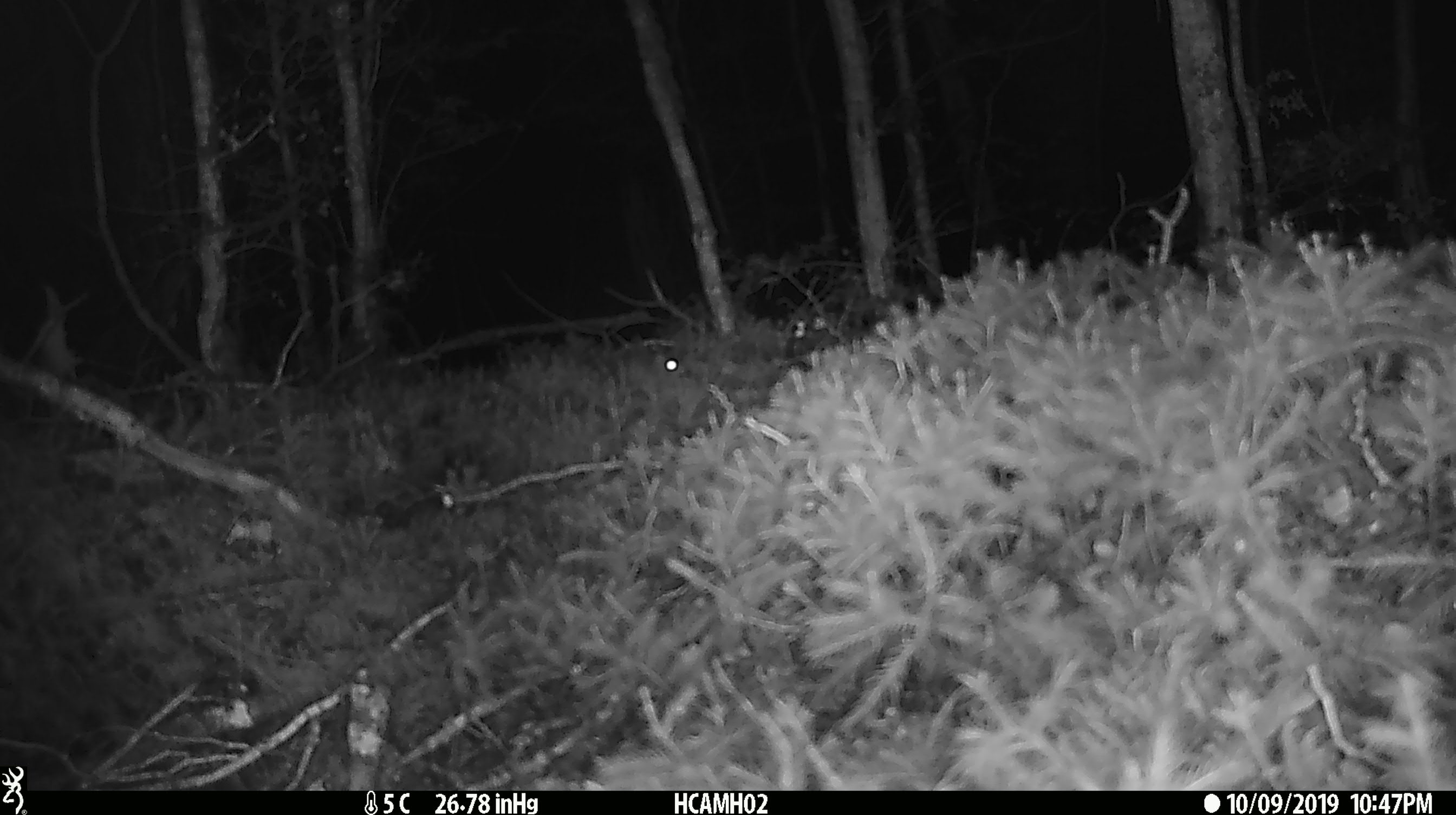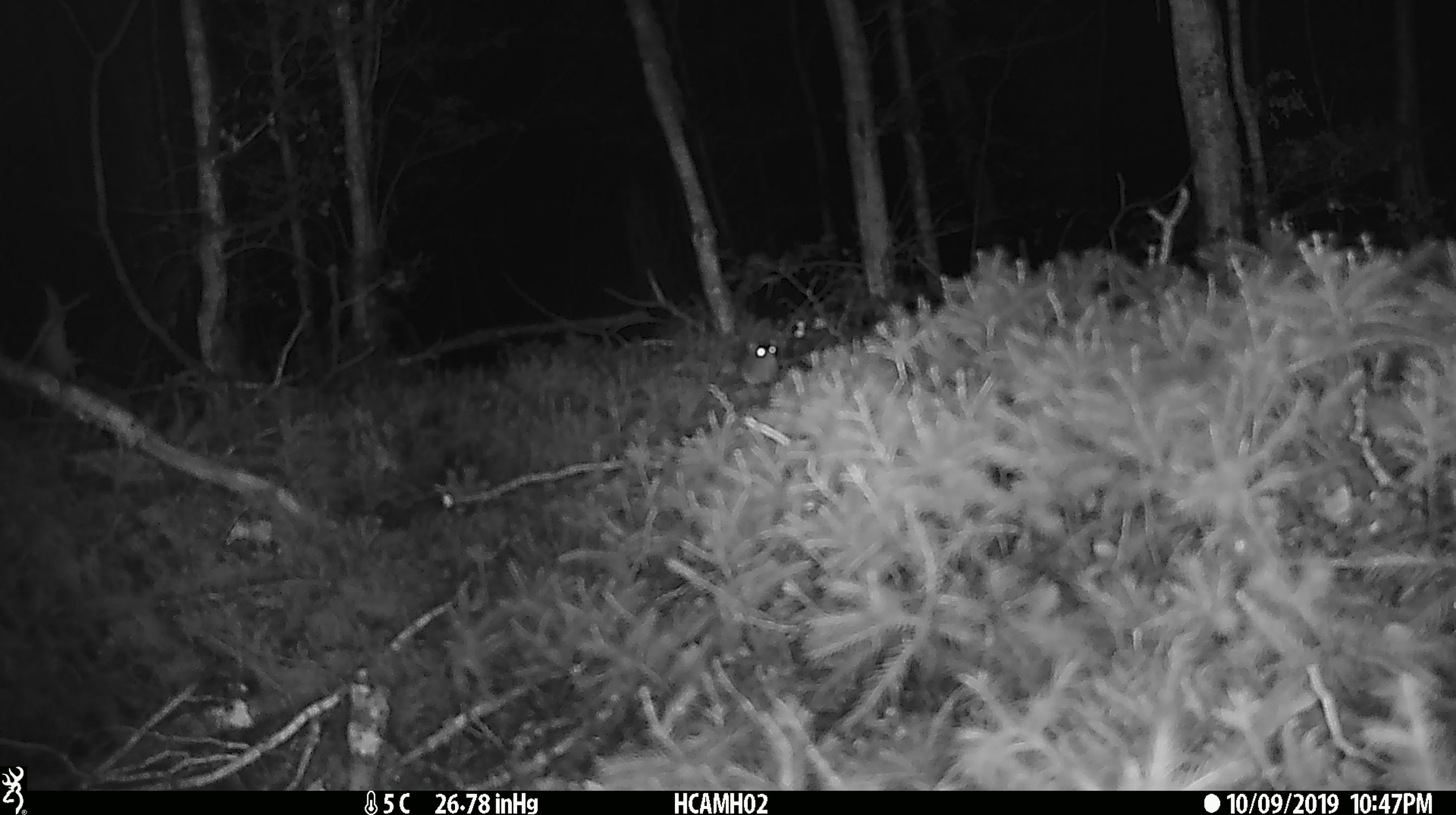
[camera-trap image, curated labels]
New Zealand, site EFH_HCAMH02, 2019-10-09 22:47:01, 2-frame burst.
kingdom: Animalia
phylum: Chordata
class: Mammalia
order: Rodentia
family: Muridae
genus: Mus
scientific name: Mus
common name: mouse